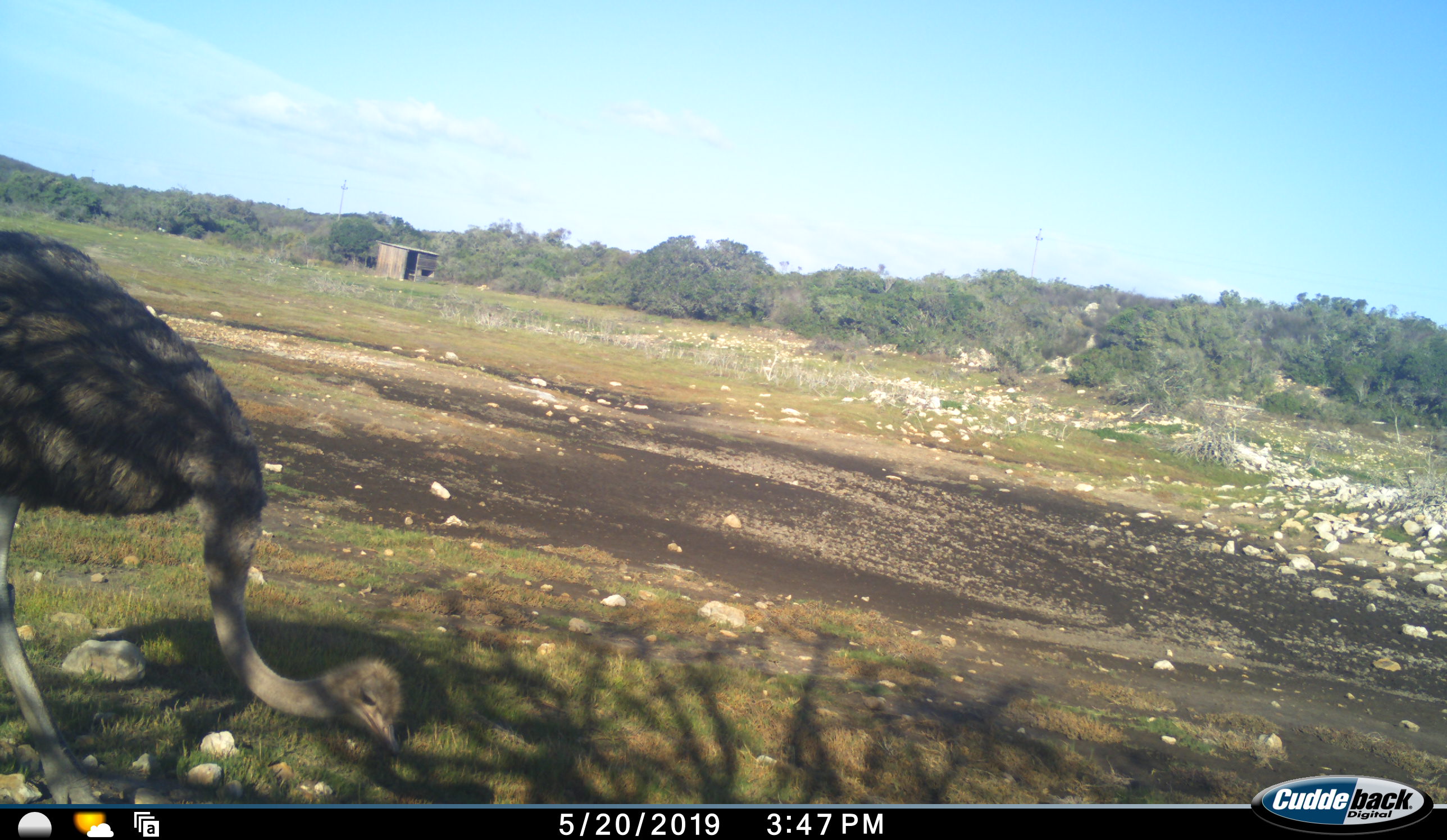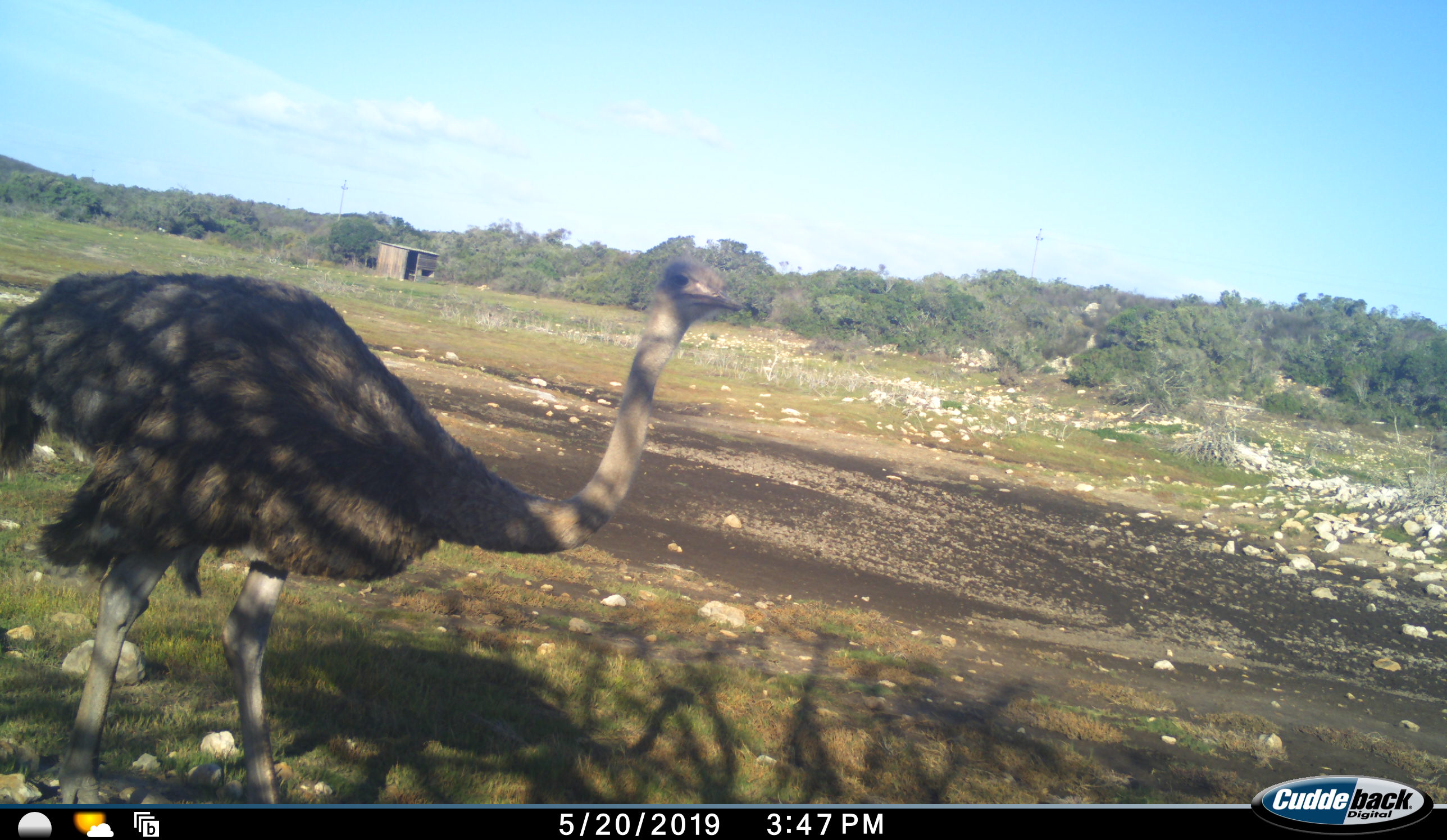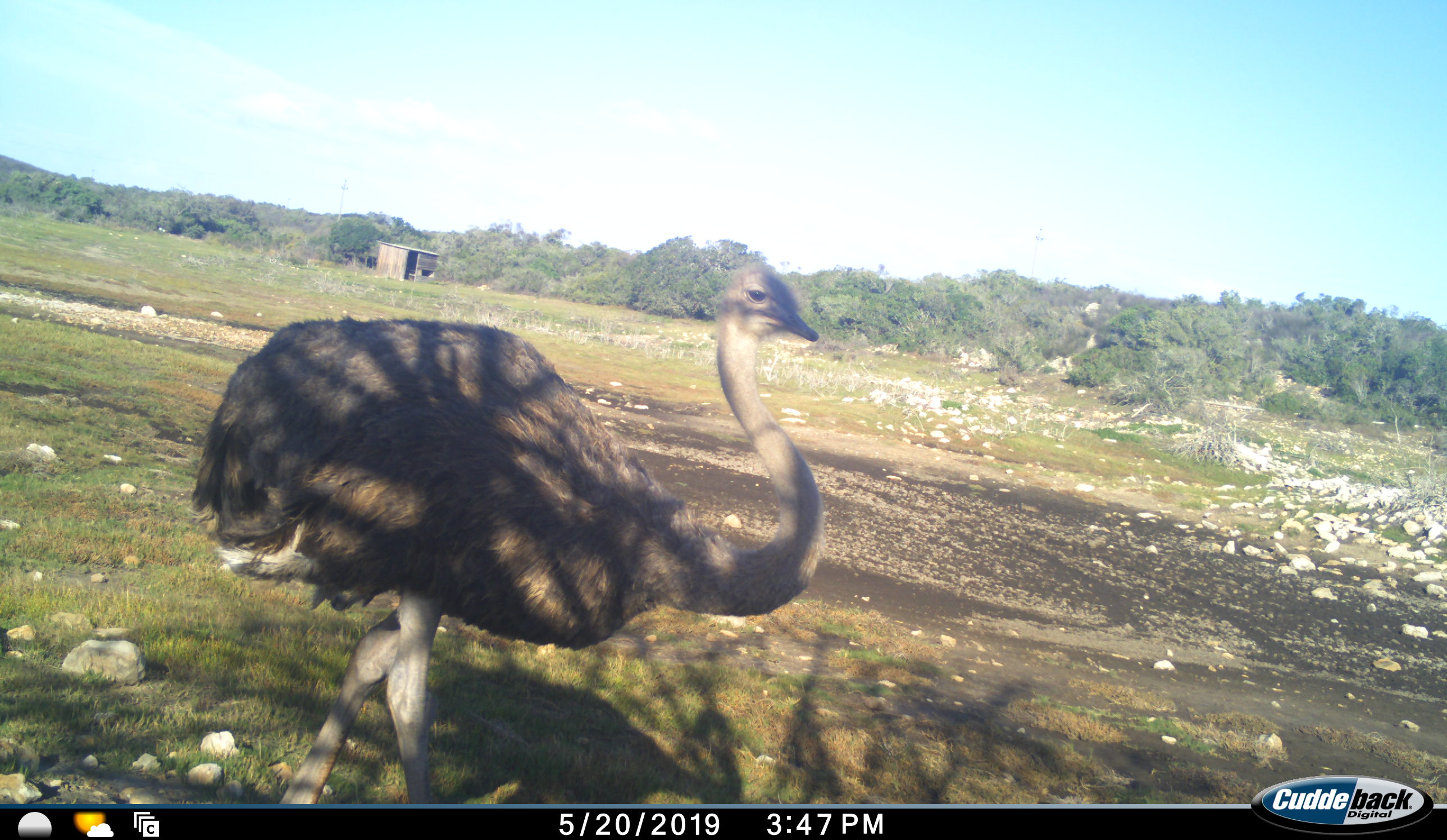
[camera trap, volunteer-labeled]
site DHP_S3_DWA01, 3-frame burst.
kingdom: Animalia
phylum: Chordata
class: Aves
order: Struthioniformes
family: Struthionidae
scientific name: Struthionidae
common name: ostrich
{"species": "ostrich (Struthionidae)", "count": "1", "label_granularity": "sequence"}